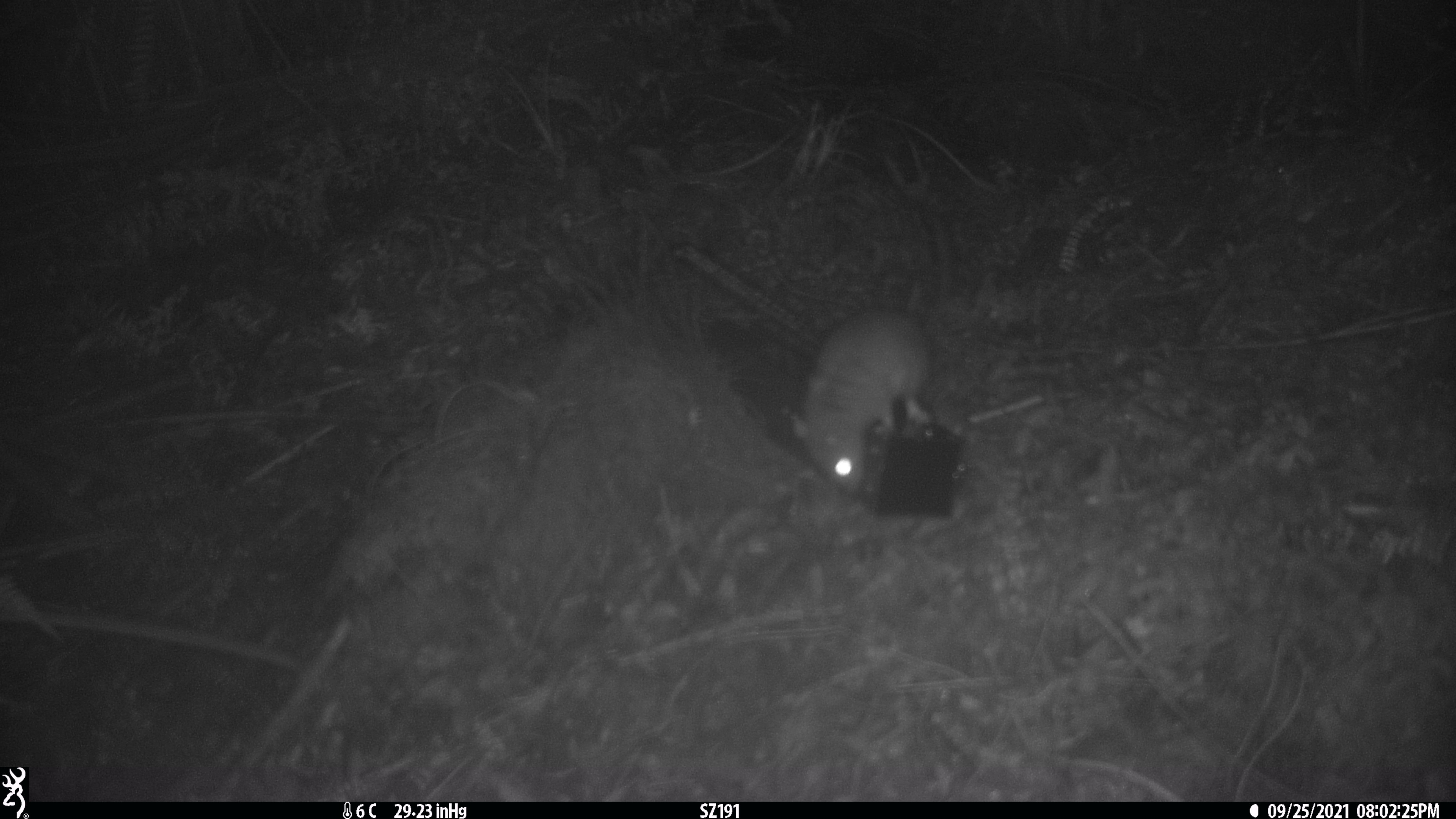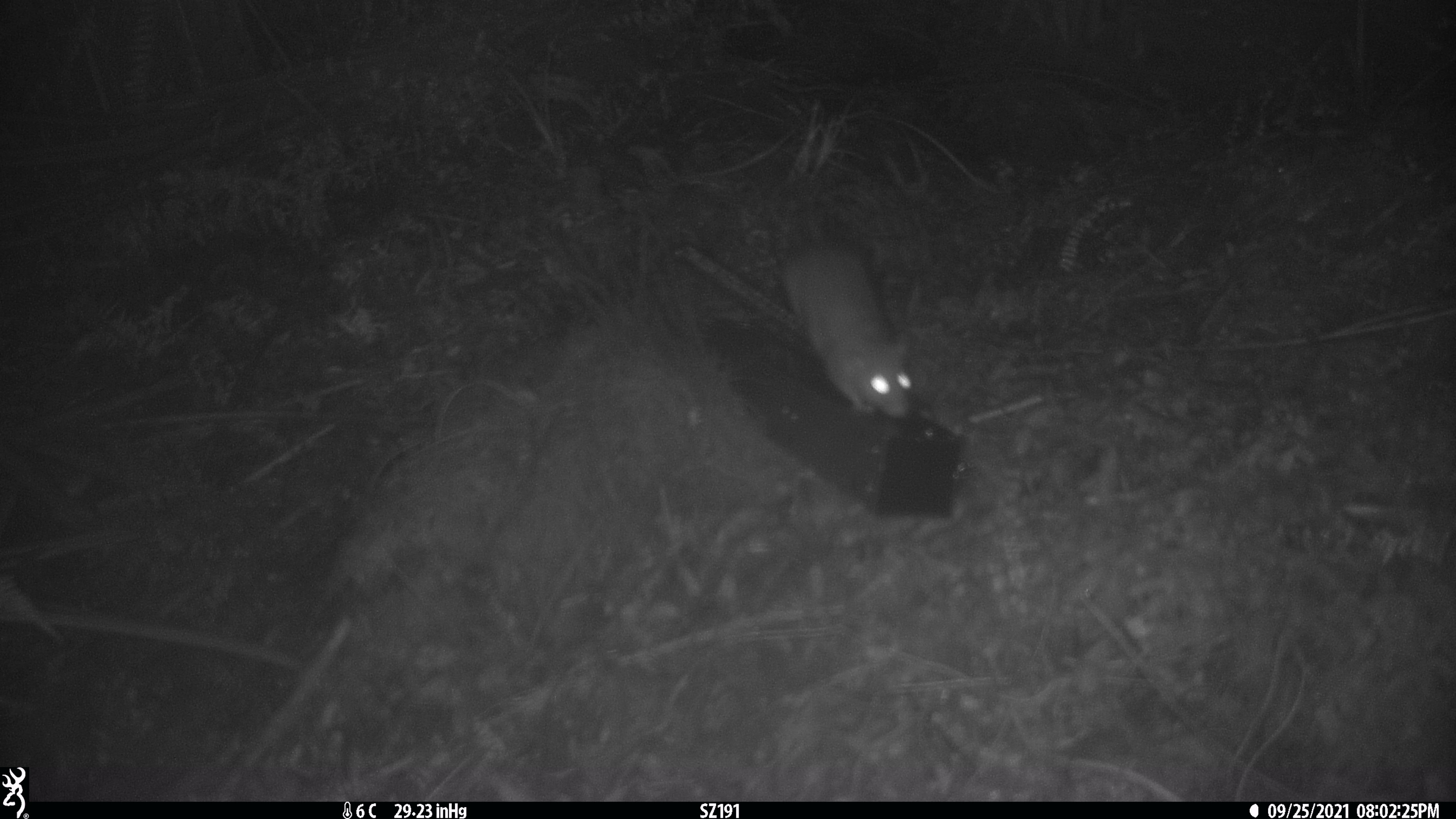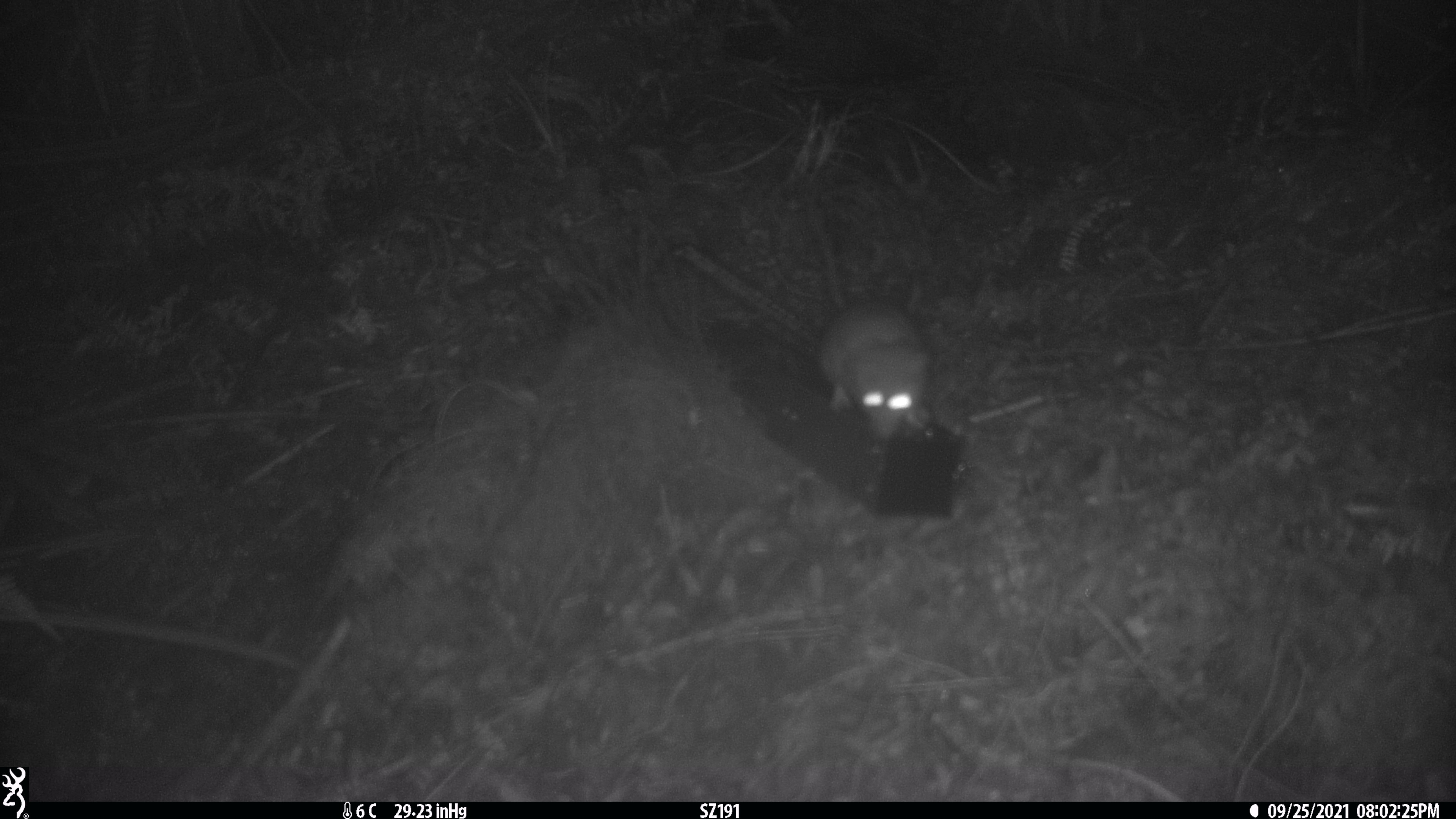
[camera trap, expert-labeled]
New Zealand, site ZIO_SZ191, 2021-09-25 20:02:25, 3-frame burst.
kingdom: Animalia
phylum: Chordata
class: Mammalia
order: Rodentia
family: Muridae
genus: Rattus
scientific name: Rattus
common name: rat